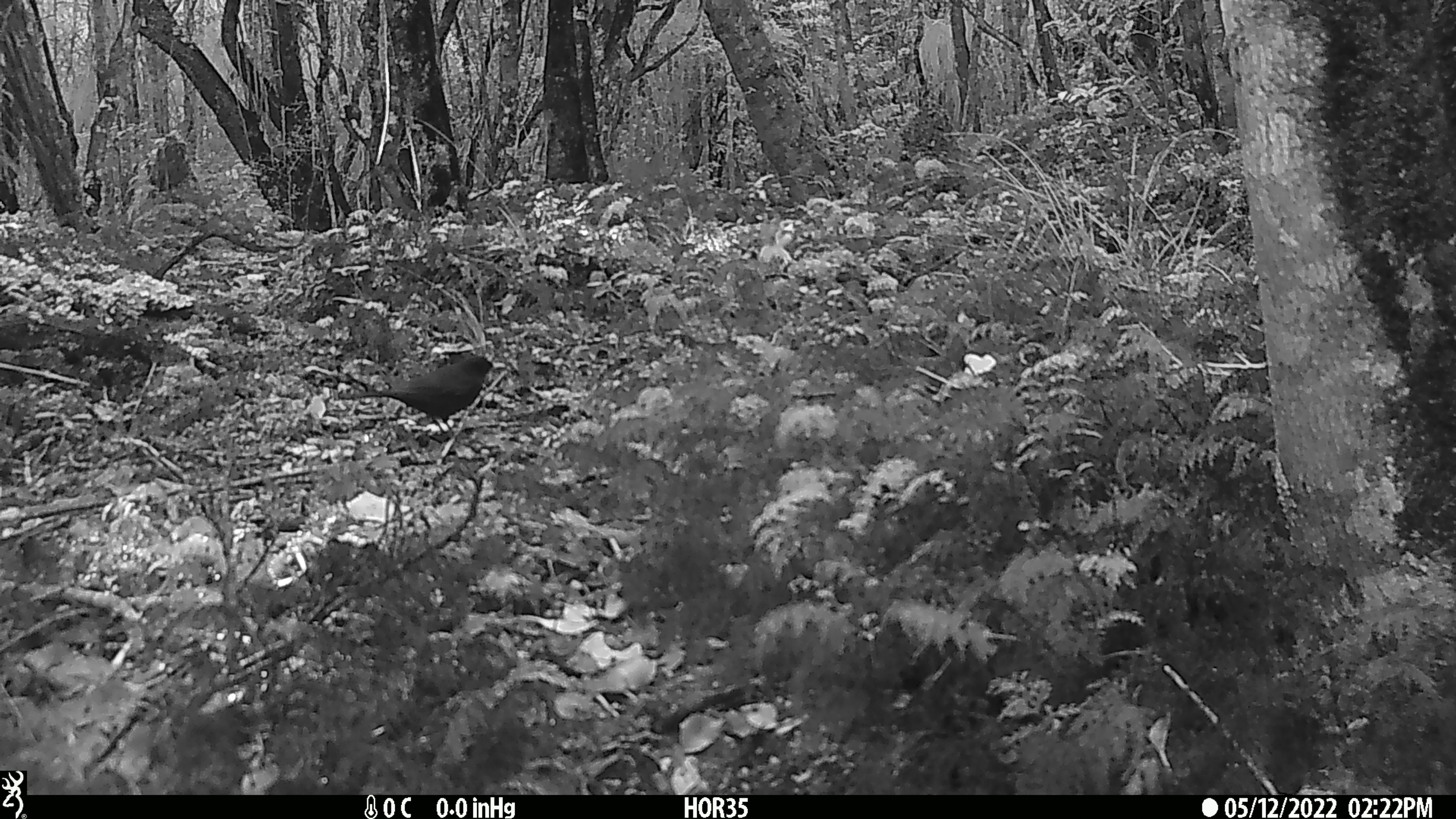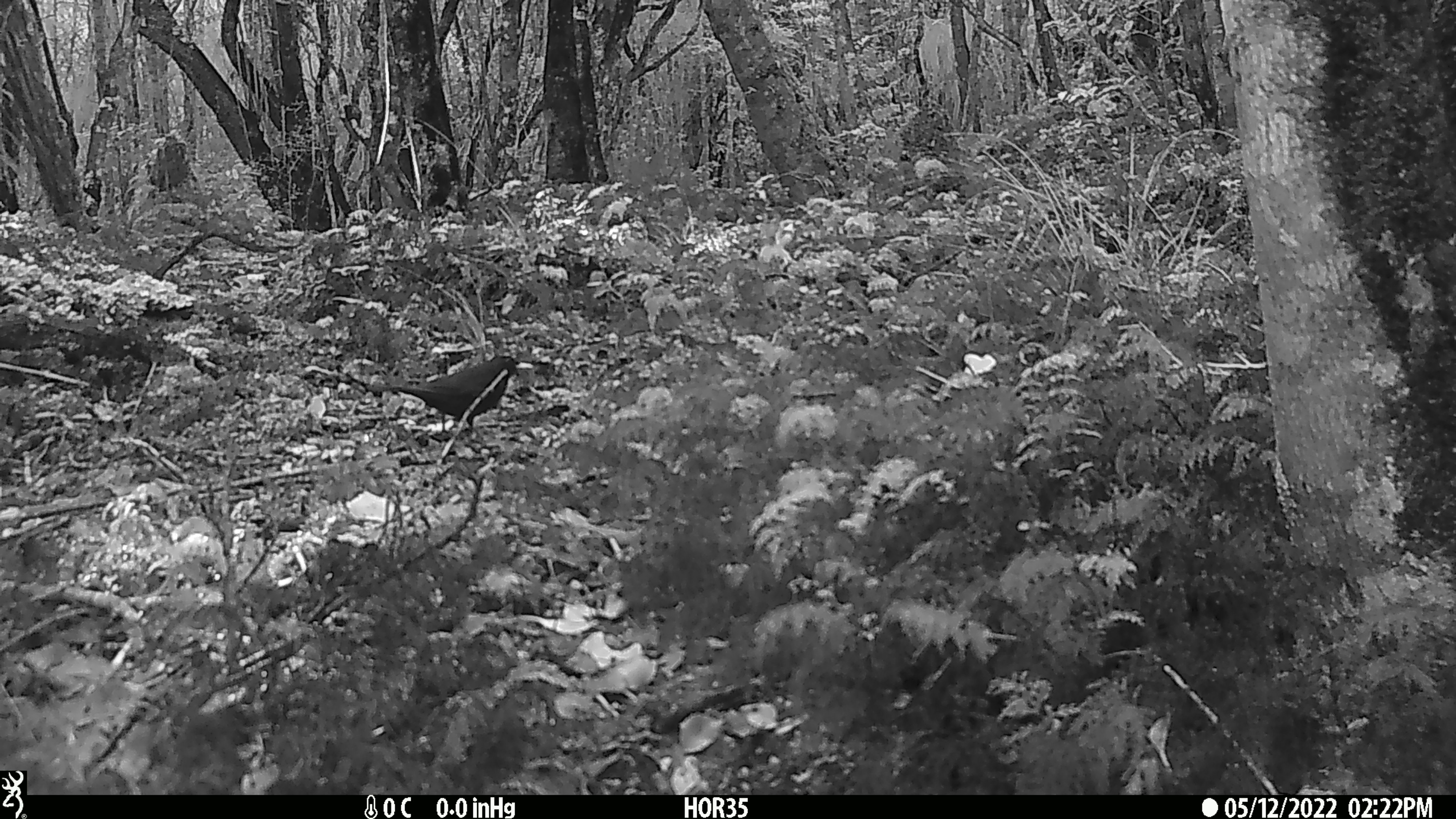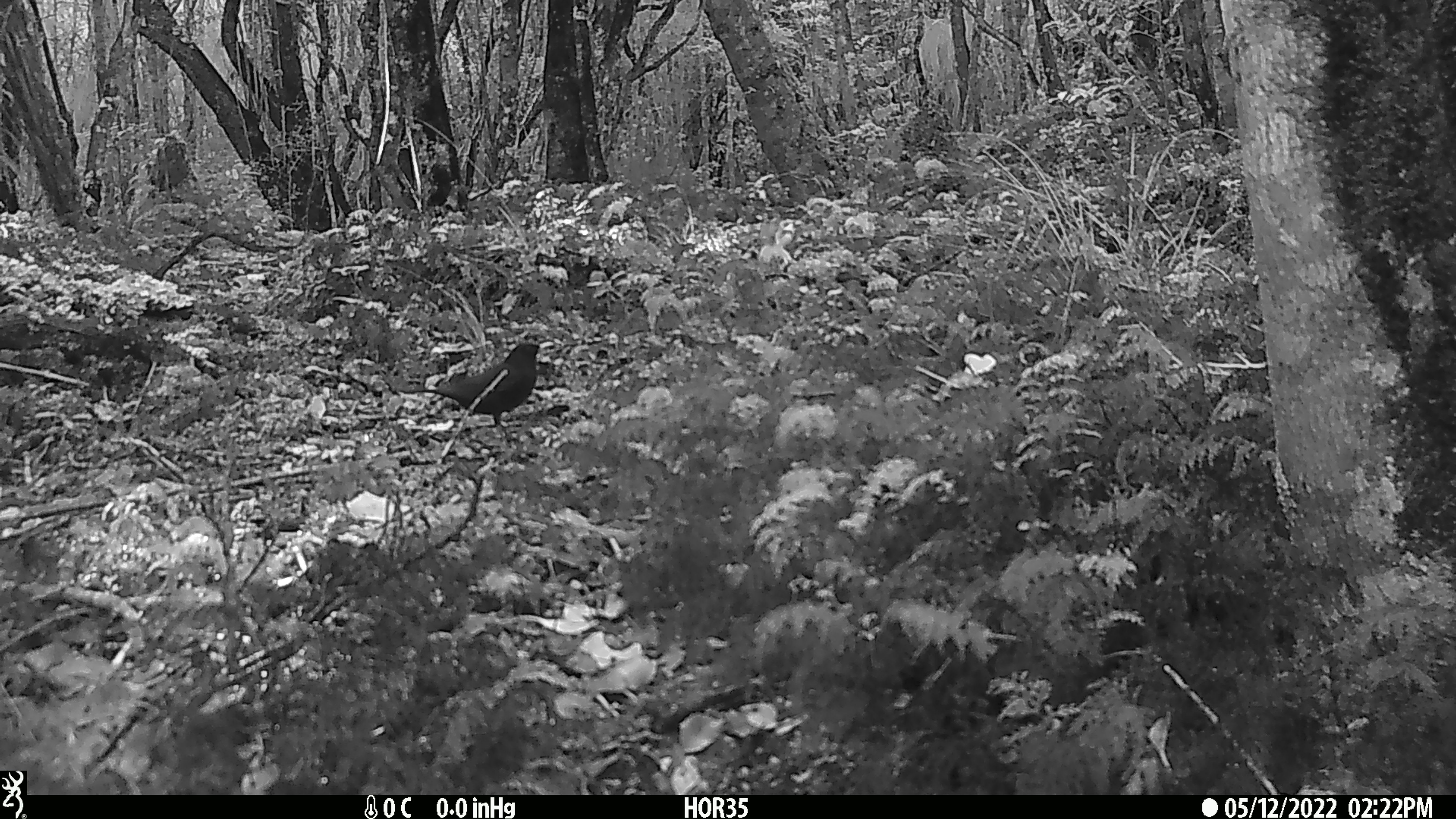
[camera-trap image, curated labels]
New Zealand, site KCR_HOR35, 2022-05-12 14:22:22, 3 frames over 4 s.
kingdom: Animalia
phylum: Chordata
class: Aves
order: Passeriformes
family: Turdidae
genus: Turdus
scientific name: Turdus merula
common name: eurasian blackbird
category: blackbird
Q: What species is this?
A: Blackbird (eurasian blackbird) (Turdus merula).